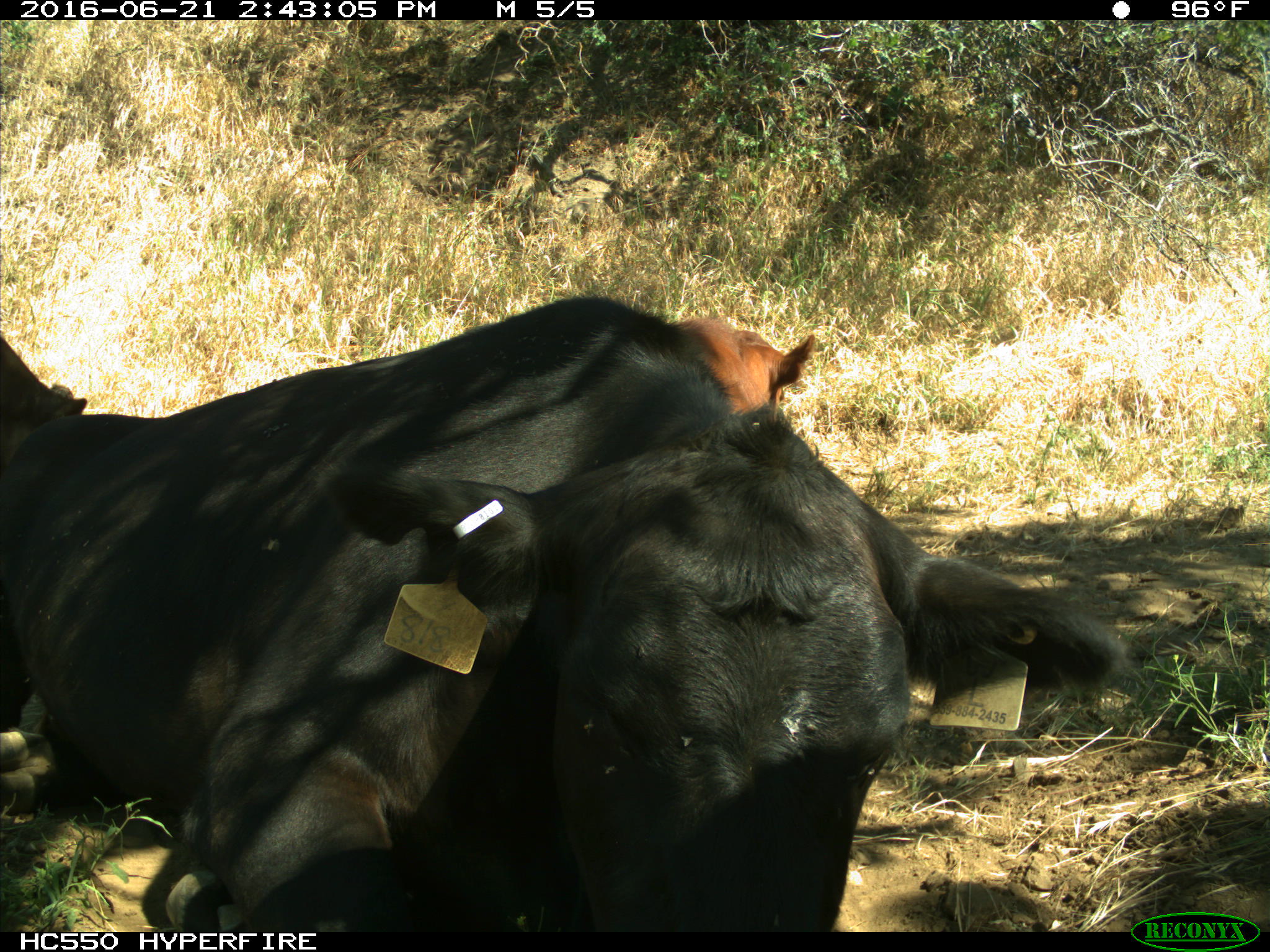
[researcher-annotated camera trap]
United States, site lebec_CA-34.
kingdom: Animalia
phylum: Chordata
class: Mammalia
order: Artiodactyla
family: Bovidae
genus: Bos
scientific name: Bos taurus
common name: domestic cow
Bos taurus (domestic cow).